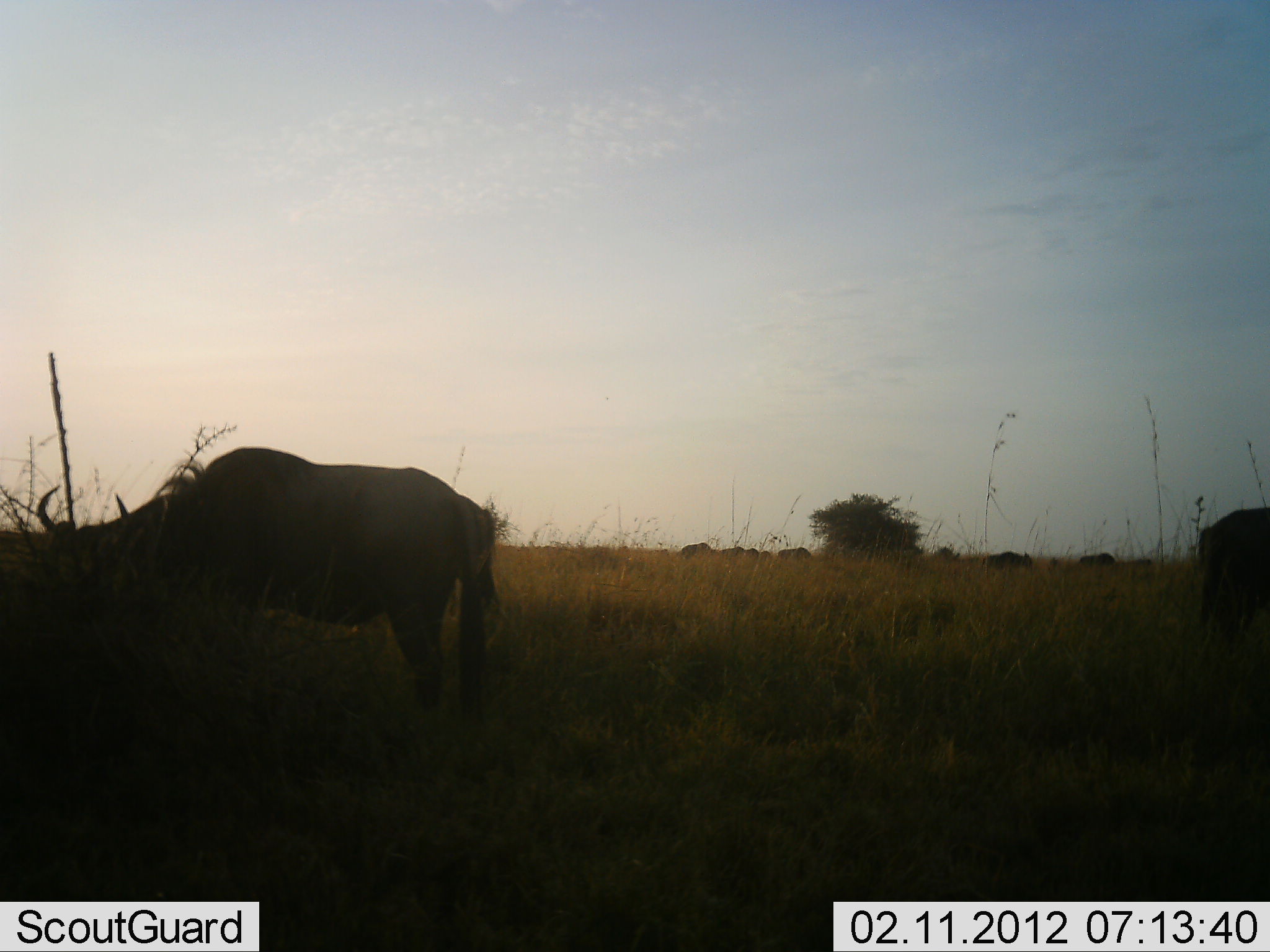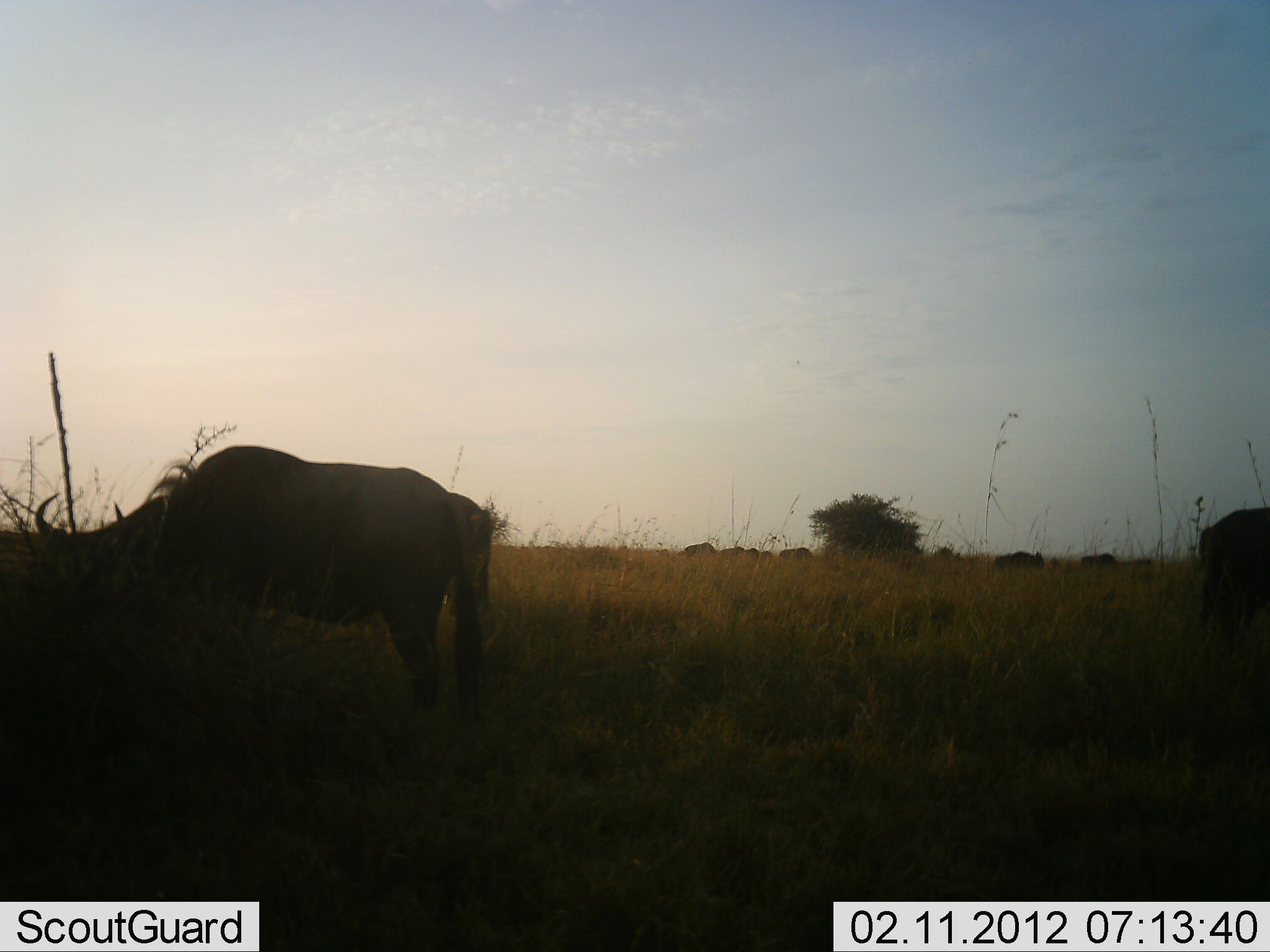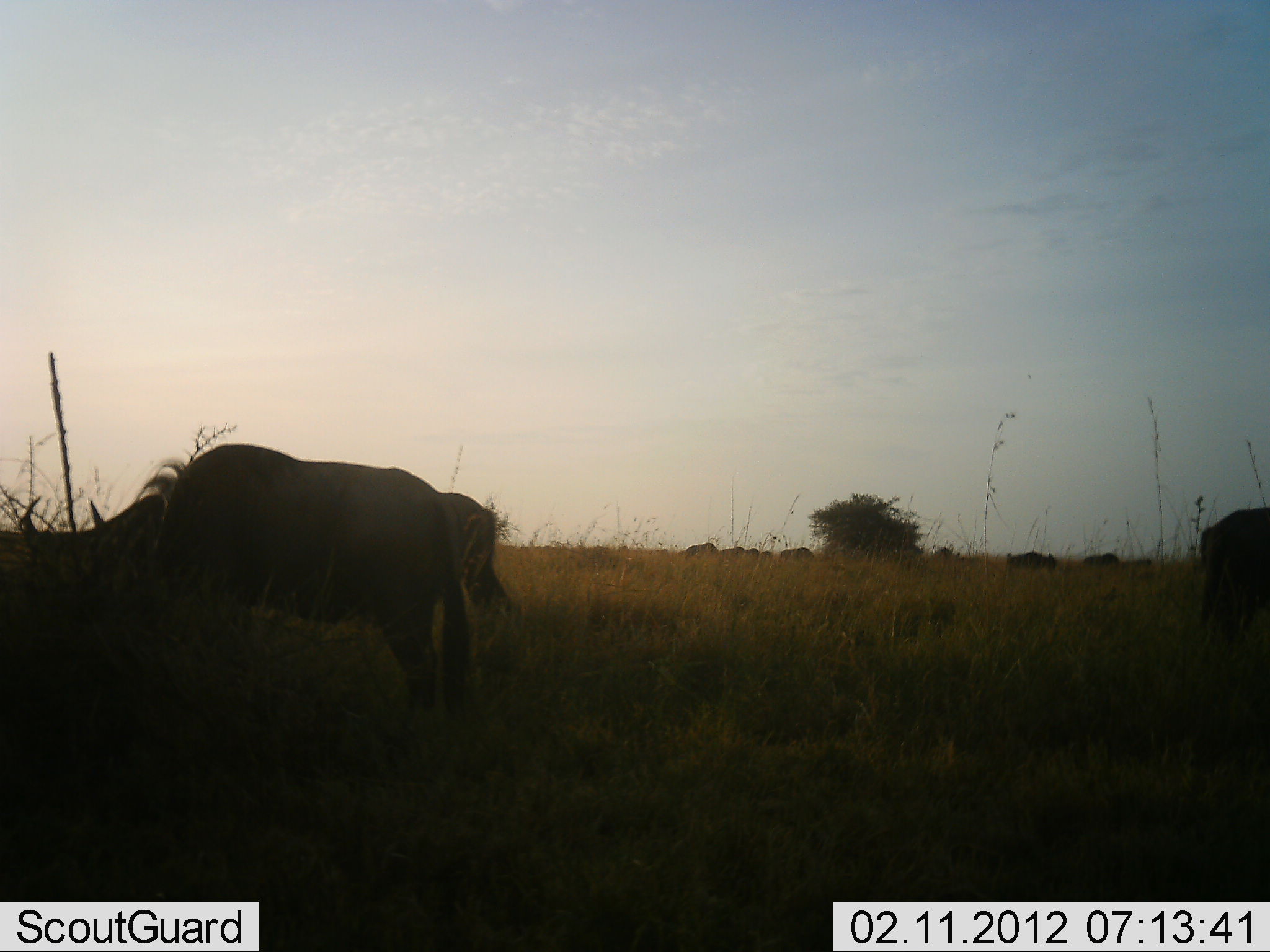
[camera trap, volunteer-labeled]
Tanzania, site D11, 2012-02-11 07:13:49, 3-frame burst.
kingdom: Animalia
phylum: Chordata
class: Mammalia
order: Artiodactyla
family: Bovidae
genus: Connochaetes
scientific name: Connochaetes taurinus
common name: blue wildebeest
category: wildebeest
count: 10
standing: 50%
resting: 8%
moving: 33%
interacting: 0%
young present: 0%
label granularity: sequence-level